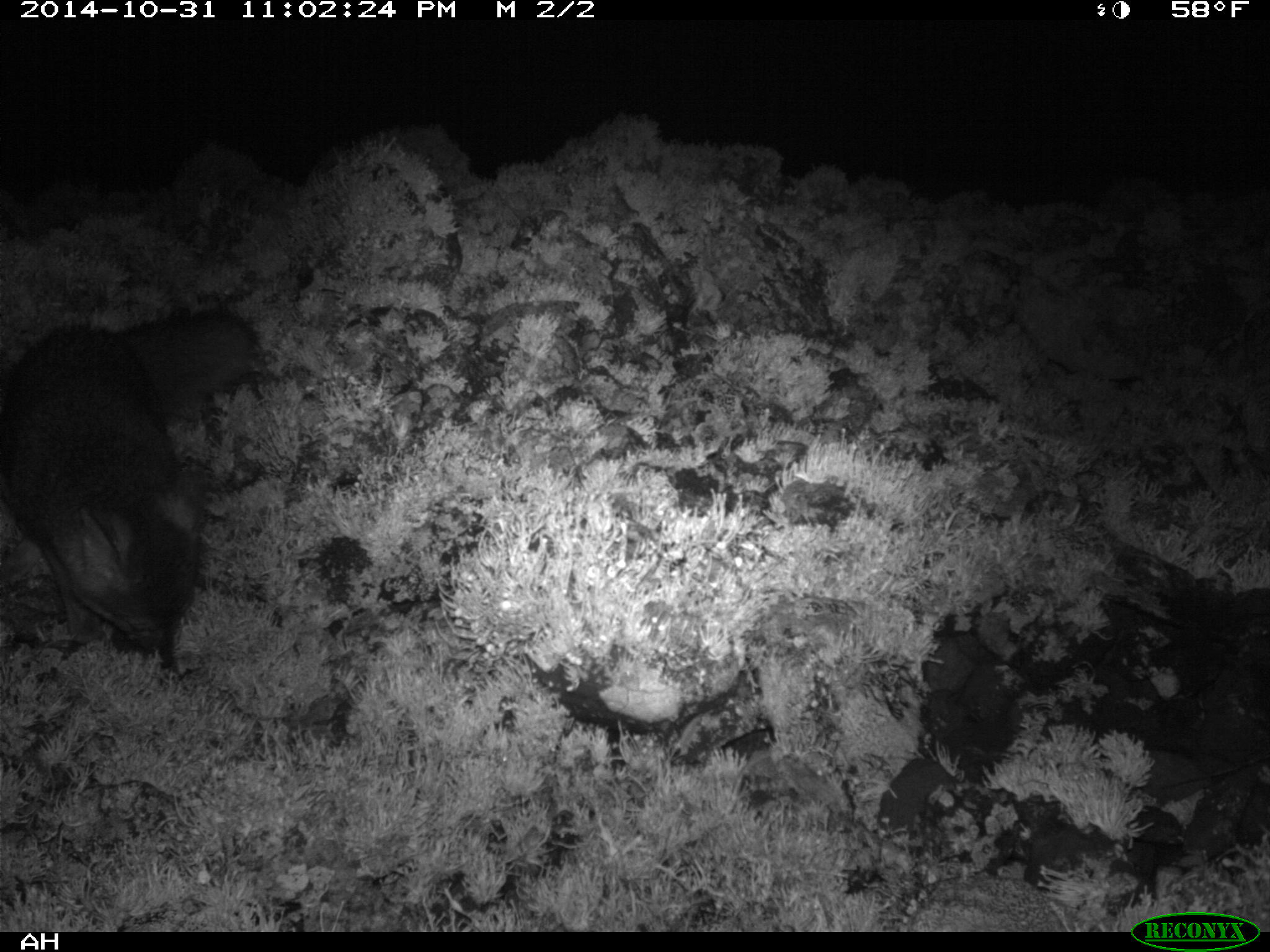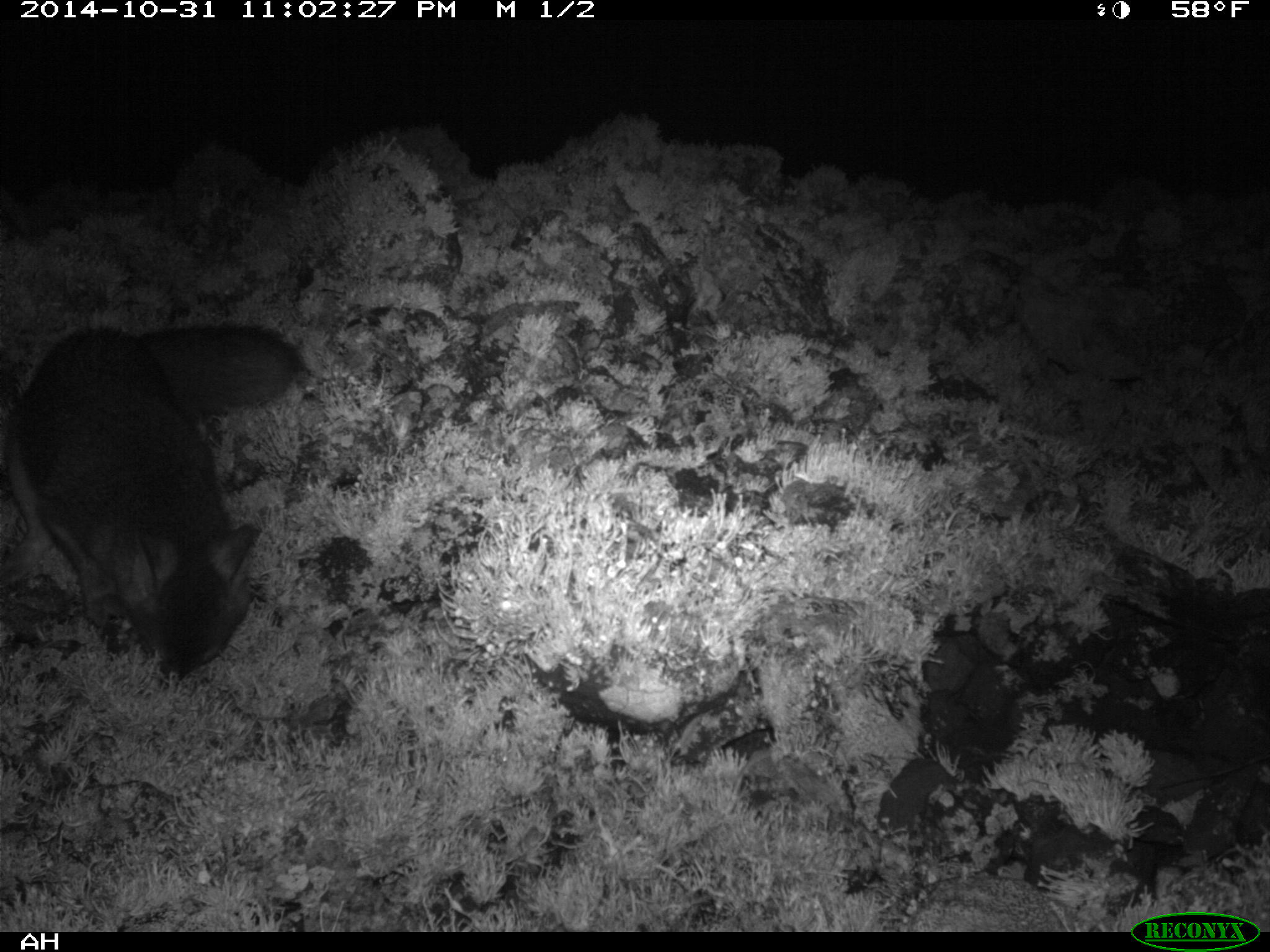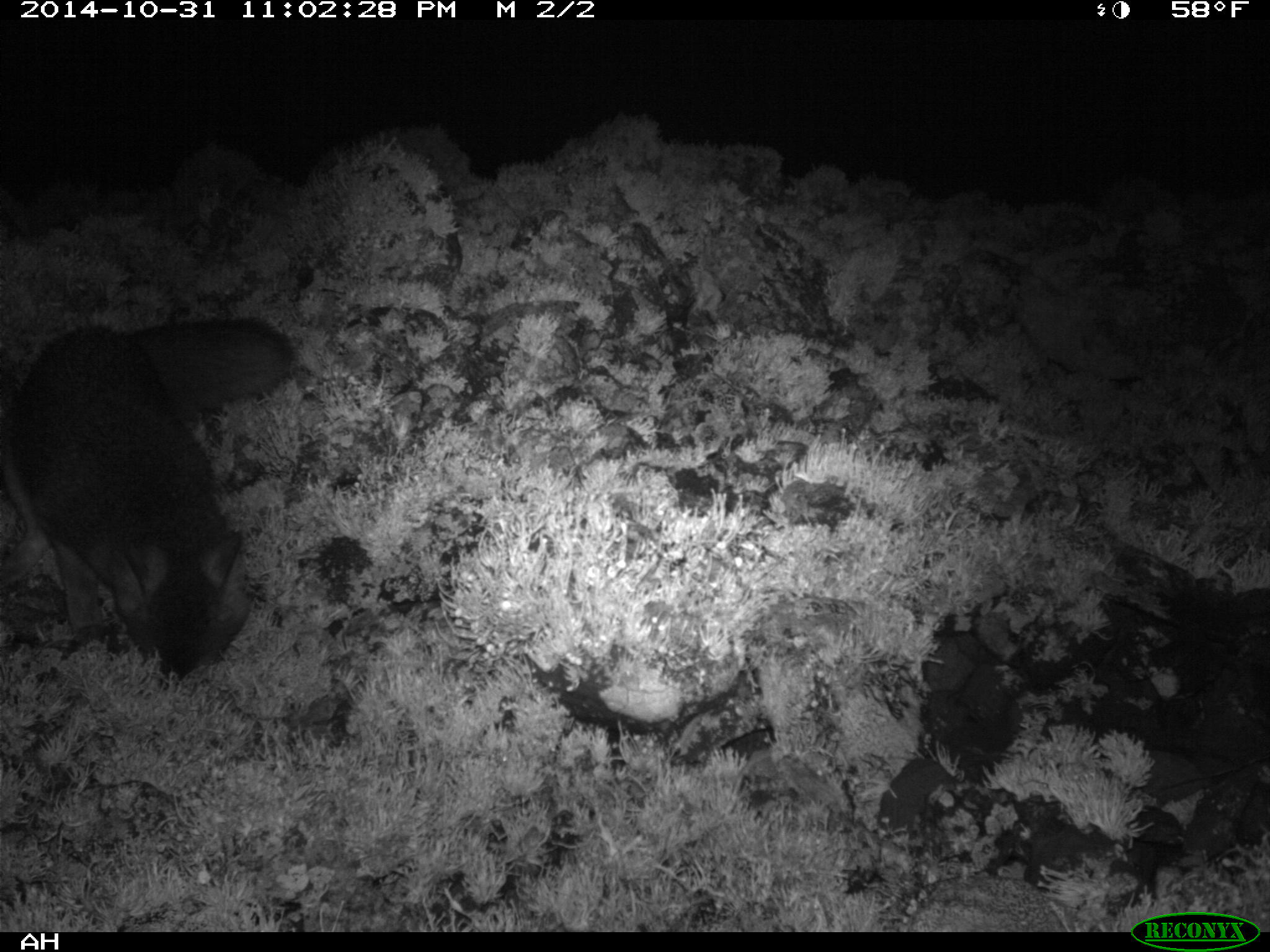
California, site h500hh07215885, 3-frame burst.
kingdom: Animalia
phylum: Chordata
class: Mammalia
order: Carnivora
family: Canidae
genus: Urocyon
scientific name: Urocyon littoralis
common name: island fox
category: fox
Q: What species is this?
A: Fox (island fox) (Urocyon littoralis).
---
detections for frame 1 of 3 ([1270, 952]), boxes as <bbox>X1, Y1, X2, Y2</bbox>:
fox: <bbox>0, 312, 259, 668</bbox>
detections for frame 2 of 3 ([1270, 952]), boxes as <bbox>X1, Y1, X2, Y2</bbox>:
fox: <bbox>0, 324, 298, 687</bbox>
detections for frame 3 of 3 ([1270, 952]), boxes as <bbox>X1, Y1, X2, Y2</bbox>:
fox: <bbox>0, 319, 294, 689</bbox>